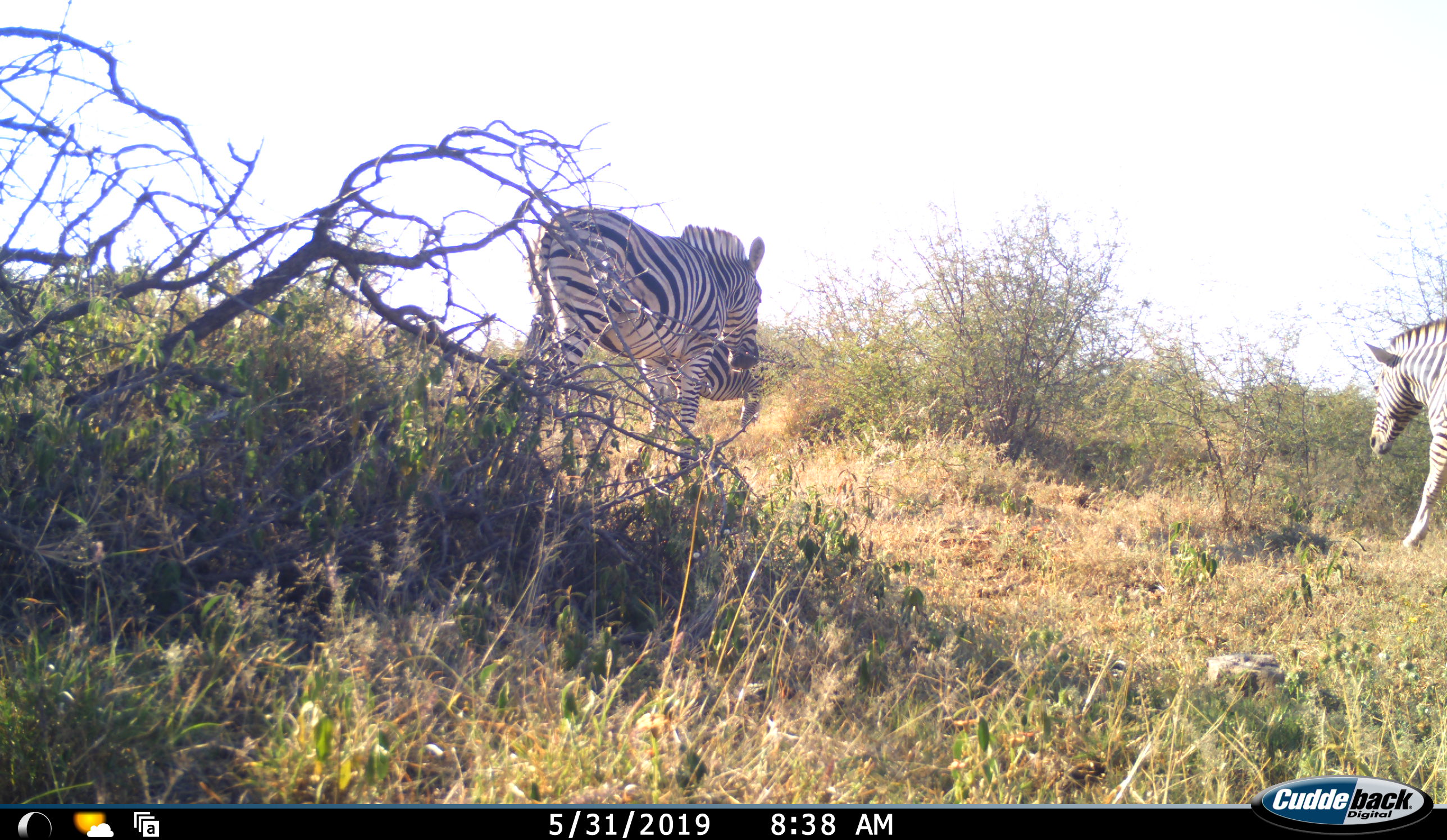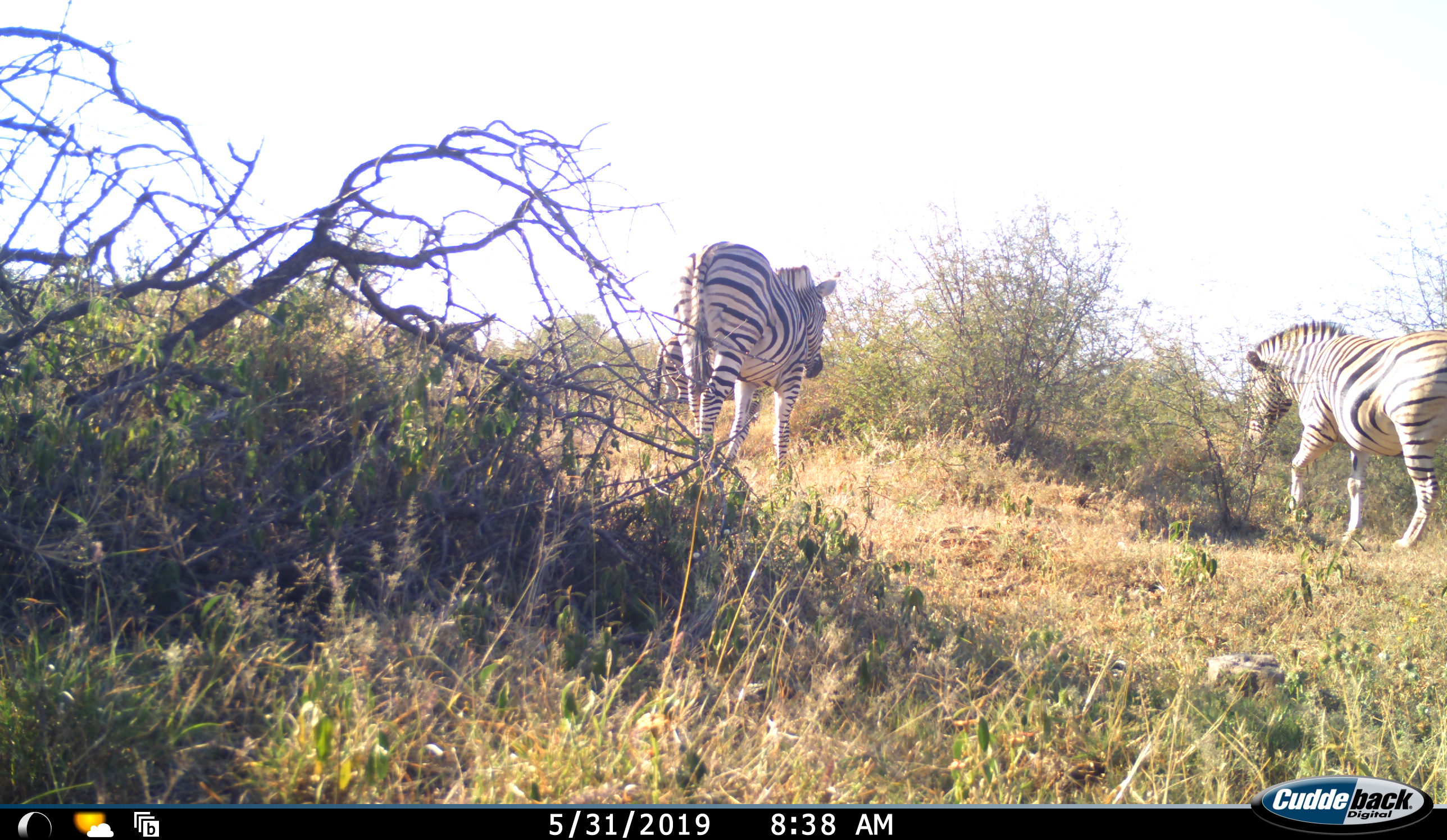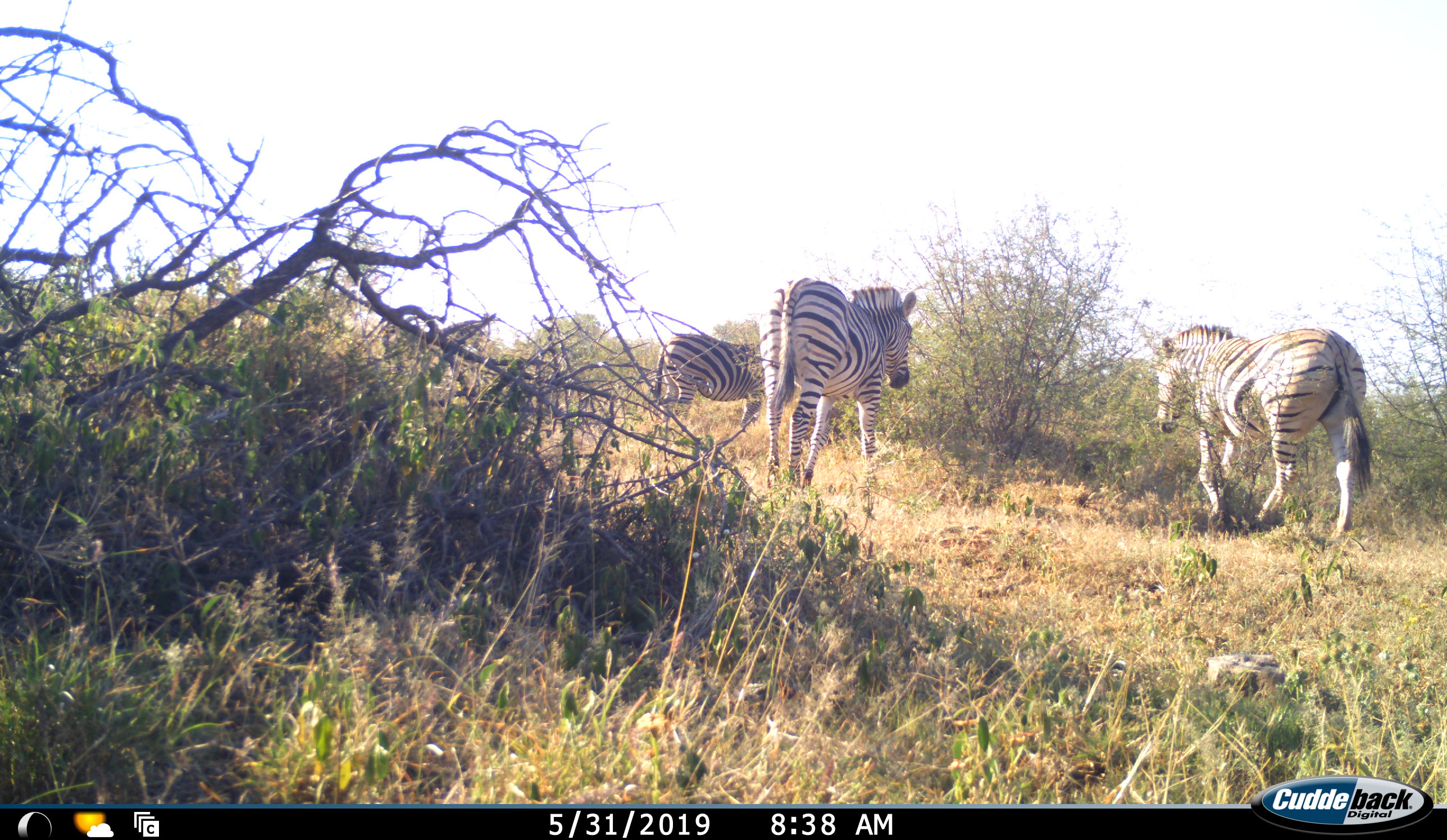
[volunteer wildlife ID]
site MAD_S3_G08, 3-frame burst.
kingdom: Animalia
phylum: Chordata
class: Mammalia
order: Perissodactyla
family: Equidae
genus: Equus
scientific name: Equus quagga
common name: plains zebra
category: zebraplains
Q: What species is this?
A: Zebraplains (plains zebra) (Equus quagga).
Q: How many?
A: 4.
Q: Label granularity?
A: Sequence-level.